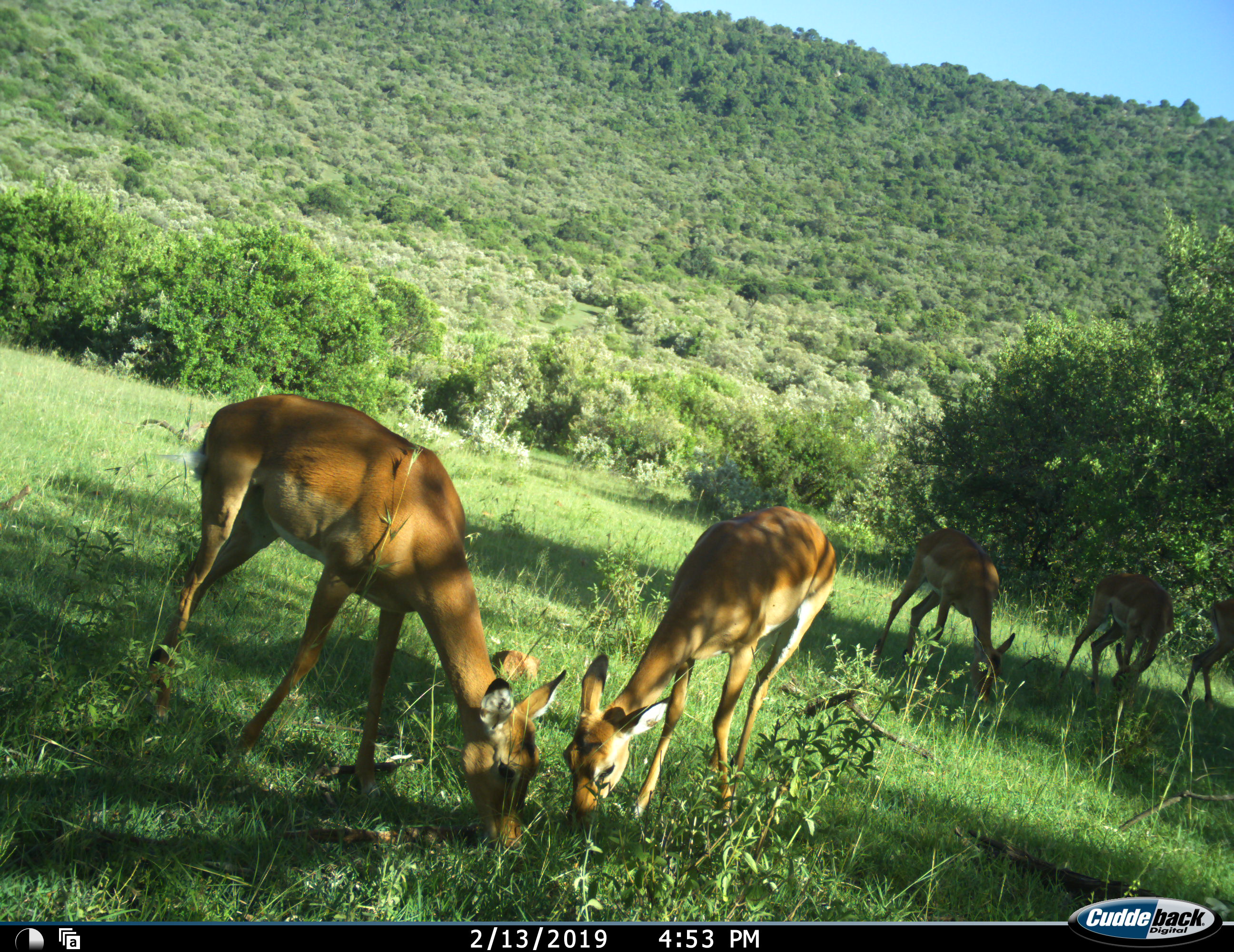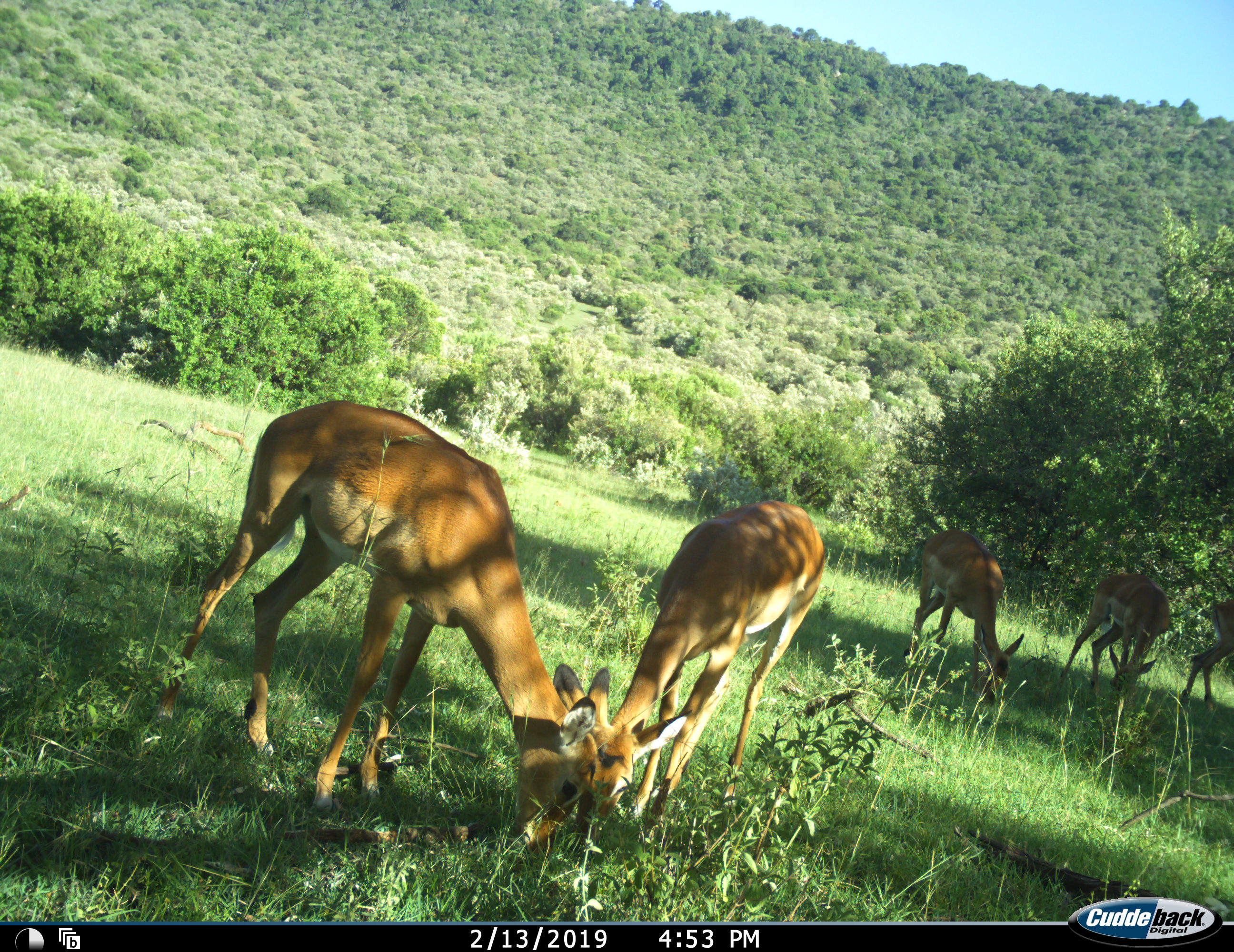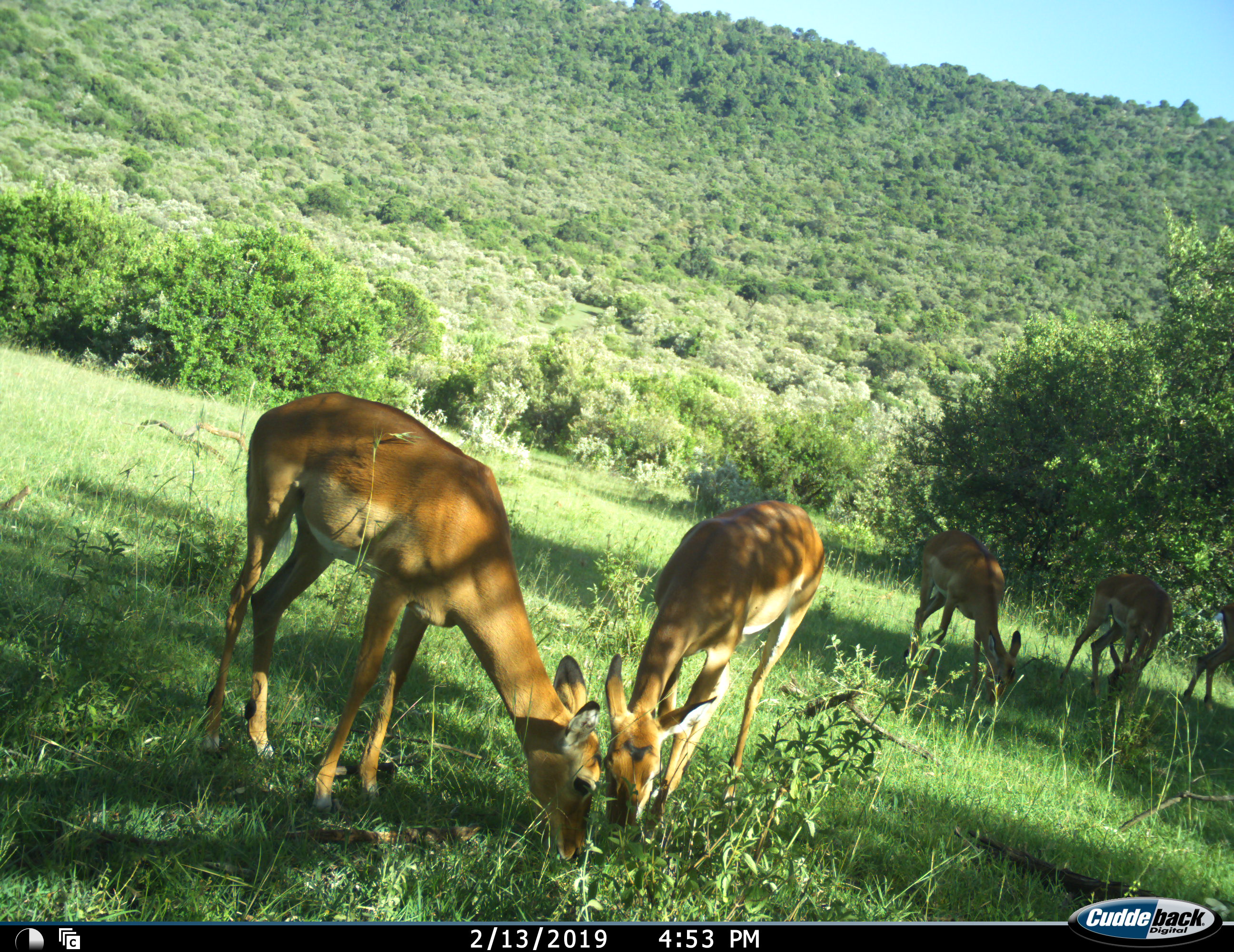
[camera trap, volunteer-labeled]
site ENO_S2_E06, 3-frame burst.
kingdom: Animalia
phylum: Chordata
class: Mammalia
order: Artiodactyla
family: Bovidae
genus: Aepyceros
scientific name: Aepyceros melampus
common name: impala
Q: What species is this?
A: Impala (Aepyceros melampus).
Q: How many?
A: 5.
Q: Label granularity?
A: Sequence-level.